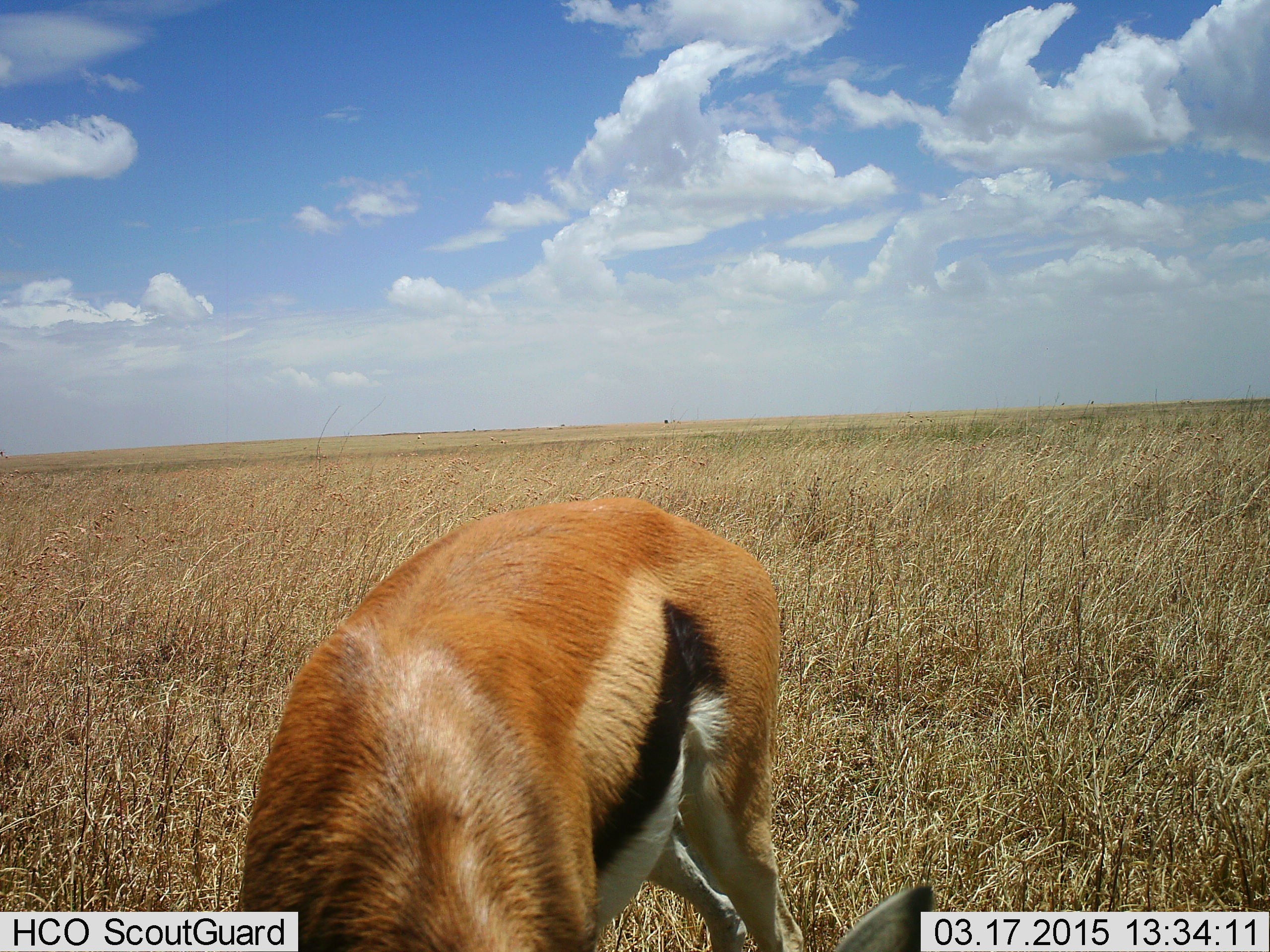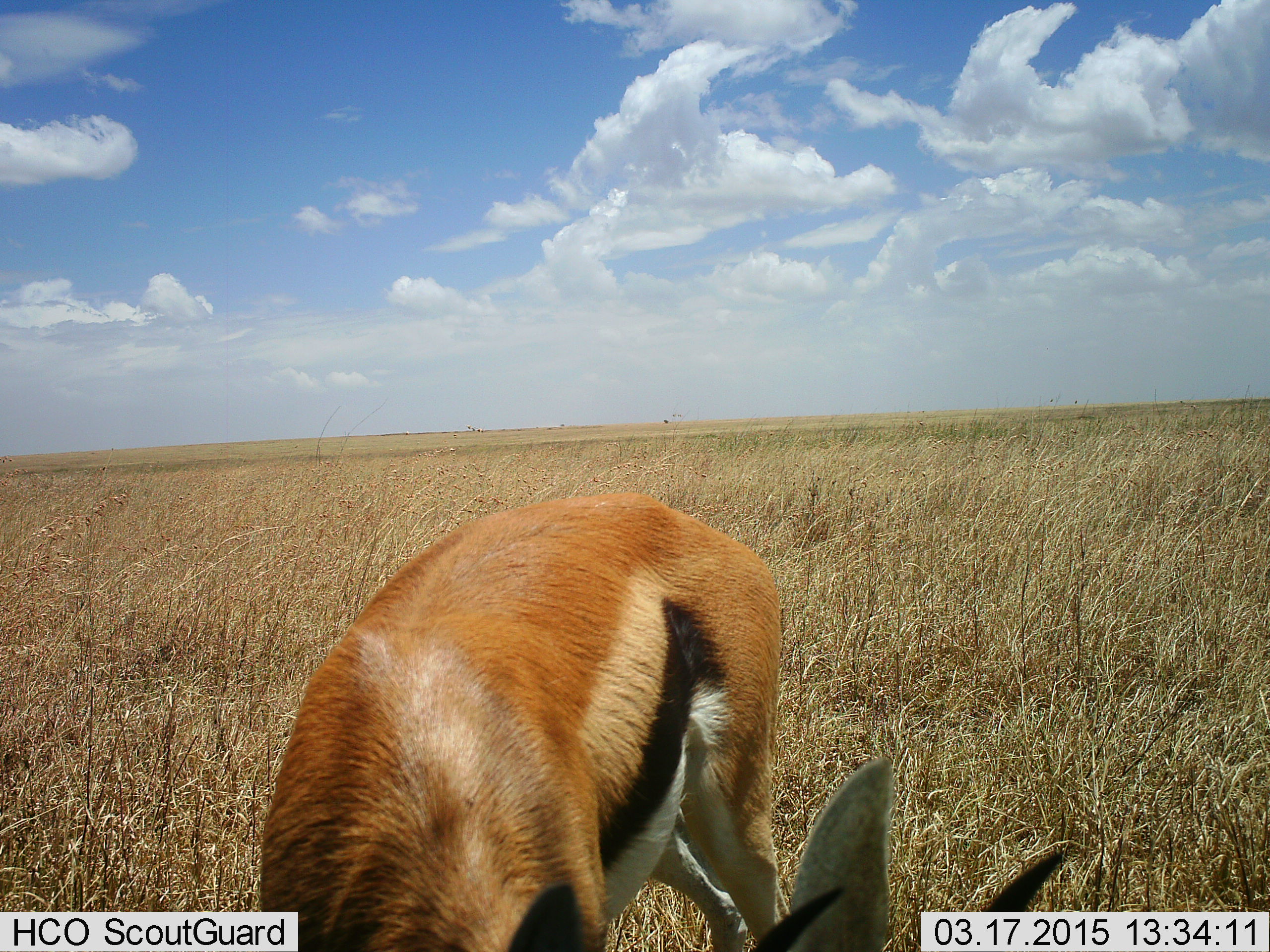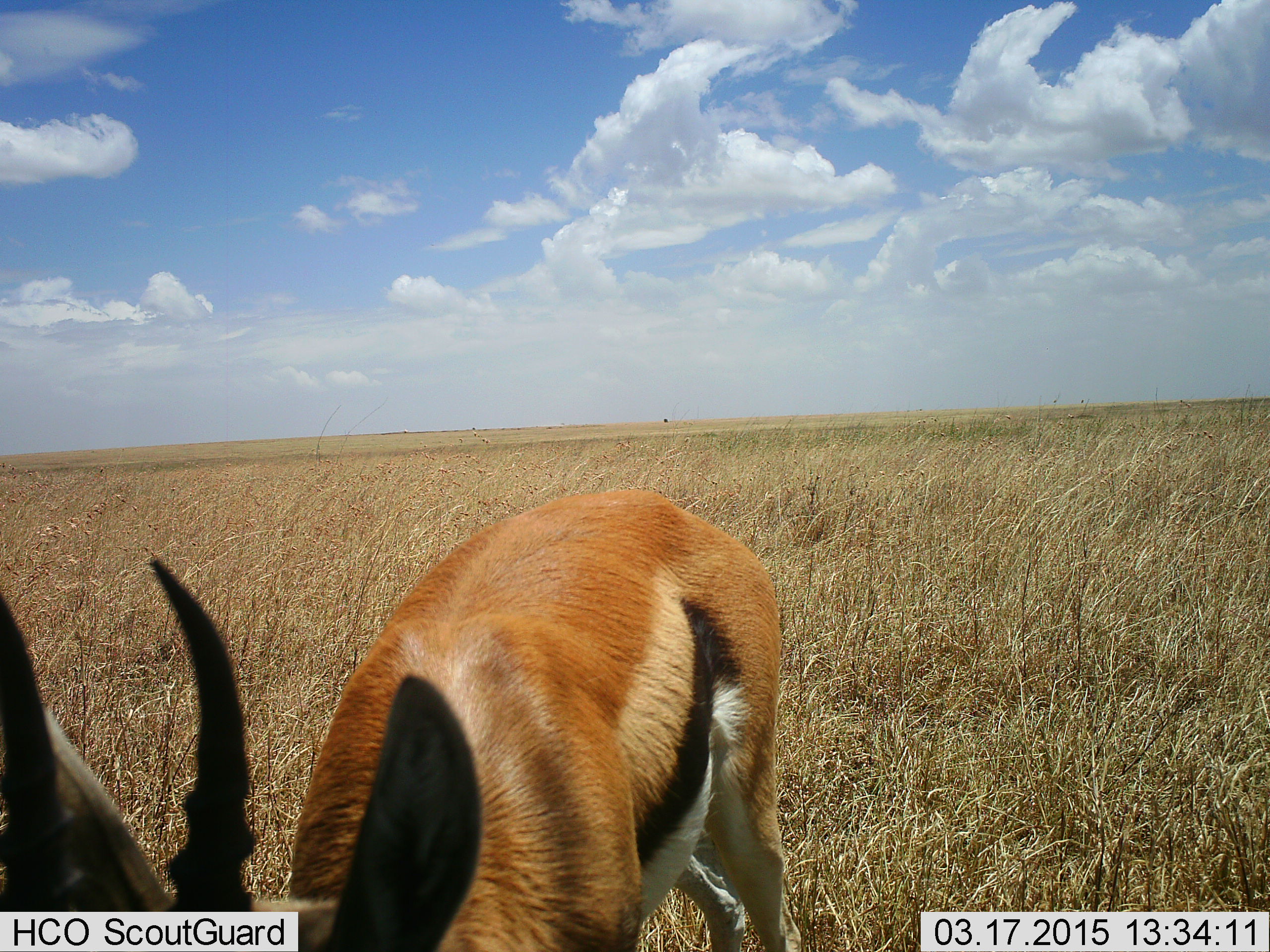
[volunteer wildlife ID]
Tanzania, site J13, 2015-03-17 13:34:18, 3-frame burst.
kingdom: Animalia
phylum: Chordata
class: Mammalia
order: Artiodactyla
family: Bovidae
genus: Eudorcas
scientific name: Eudorcas thomsonii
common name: thomson's gazelle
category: gazellethomsons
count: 1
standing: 70%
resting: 0%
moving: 10%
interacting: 0%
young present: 0%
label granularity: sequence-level